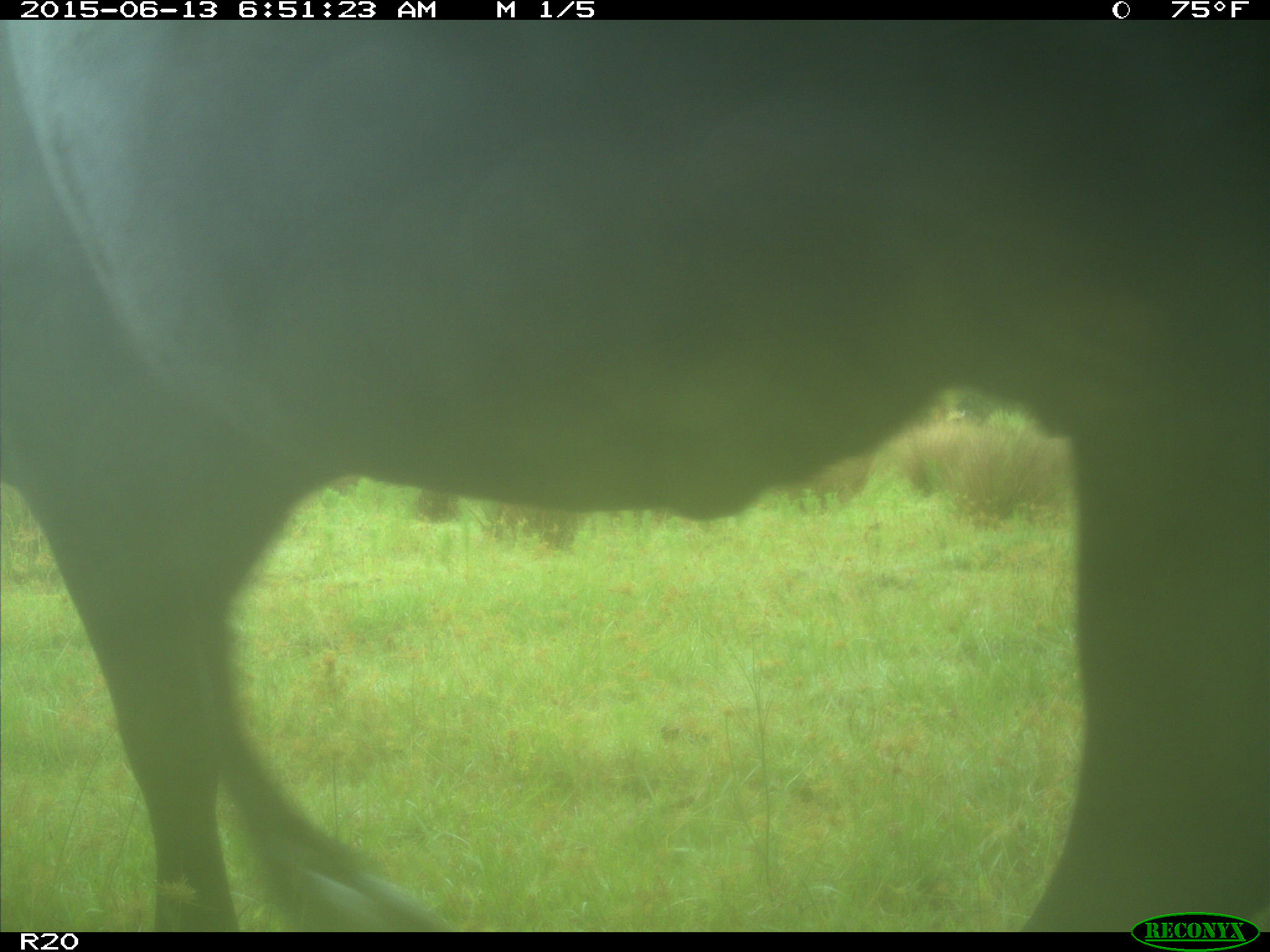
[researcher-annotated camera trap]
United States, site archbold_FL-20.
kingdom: Animalia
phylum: Chordata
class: Mammalia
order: Artiodactyla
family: Bovidae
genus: Bos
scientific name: Bos taurus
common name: domestic cow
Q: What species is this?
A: Bos taurus (domestic cow).